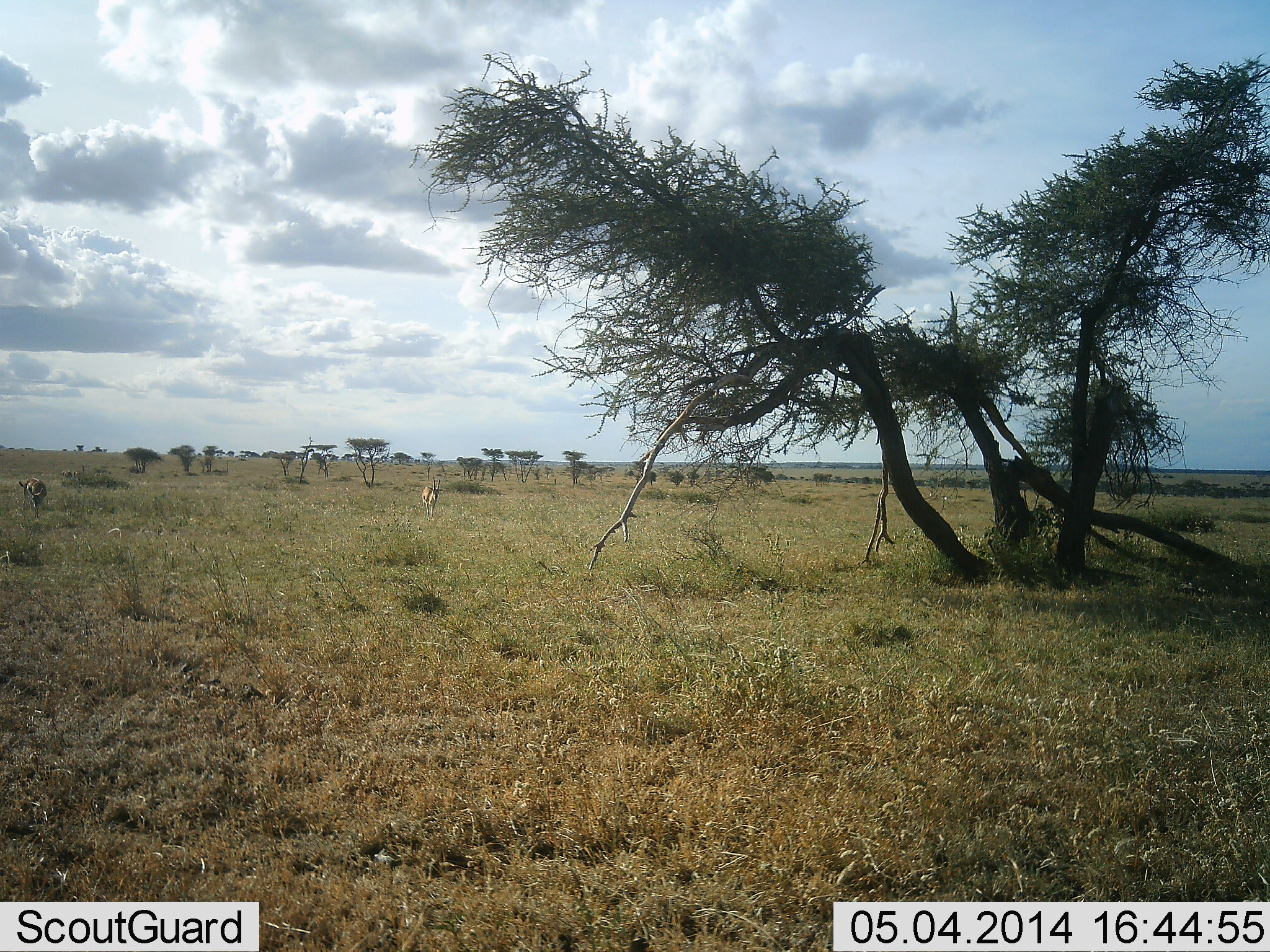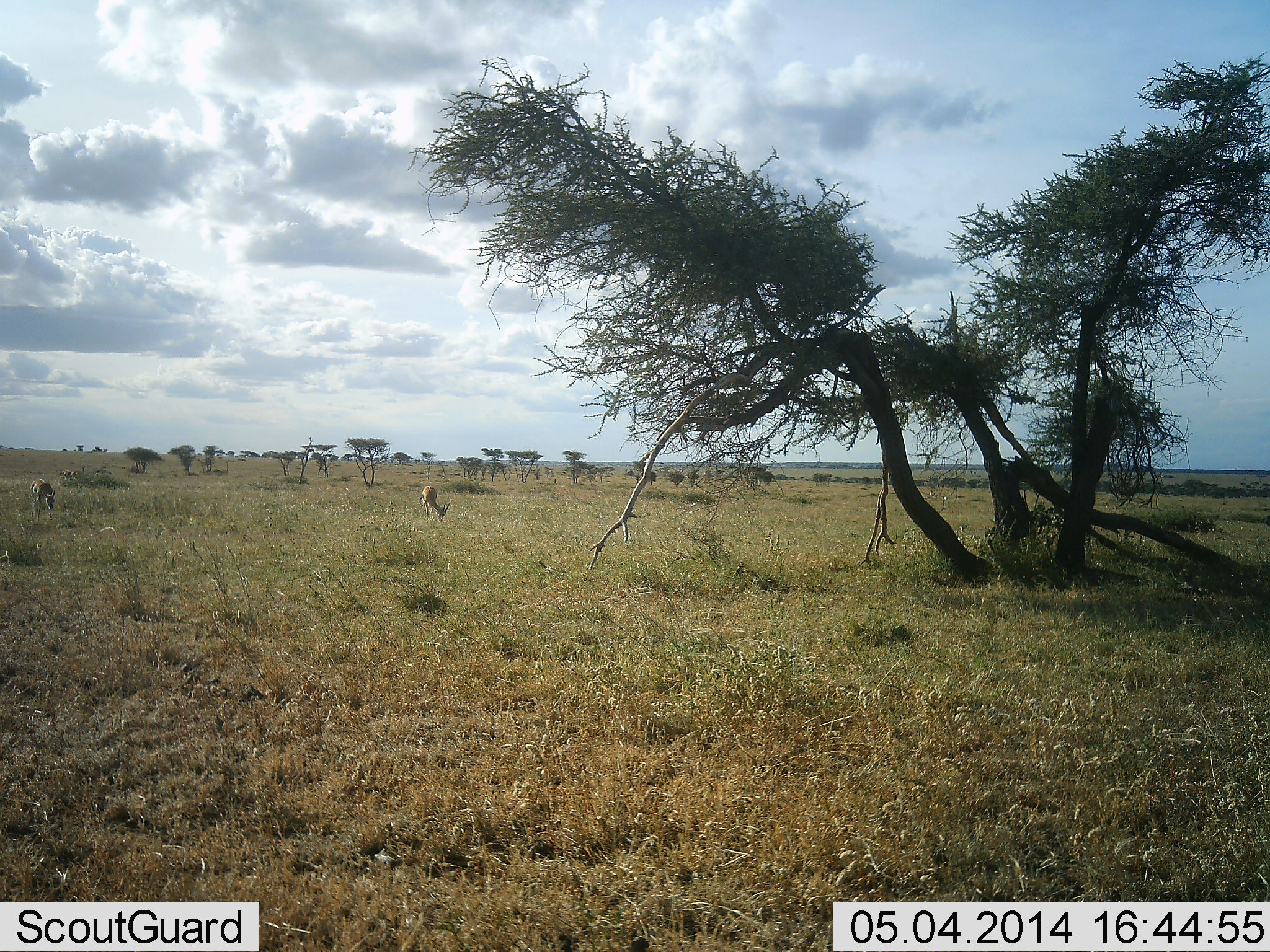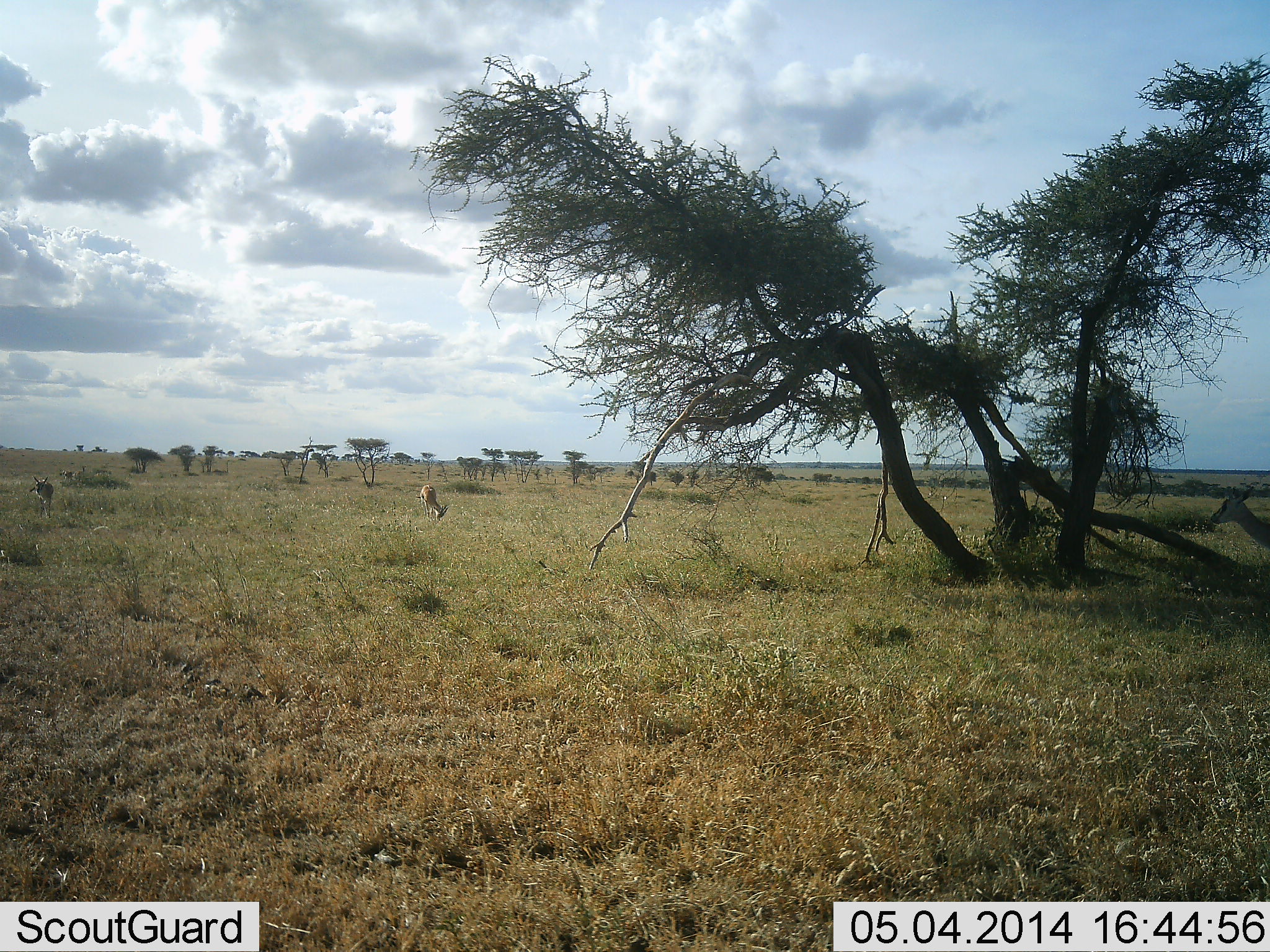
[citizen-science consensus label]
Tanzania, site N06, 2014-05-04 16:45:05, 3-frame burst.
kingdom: Animalia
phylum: Chordata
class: Mammalia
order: Artiodactyla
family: Bovidae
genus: Eudorcas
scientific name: Eudorcas thomsonii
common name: thomson's gazelle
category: gazellethomsons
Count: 3.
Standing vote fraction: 10%.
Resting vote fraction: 0%.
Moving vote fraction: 50%.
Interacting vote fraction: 0%.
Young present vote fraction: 0%.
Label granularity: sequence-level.